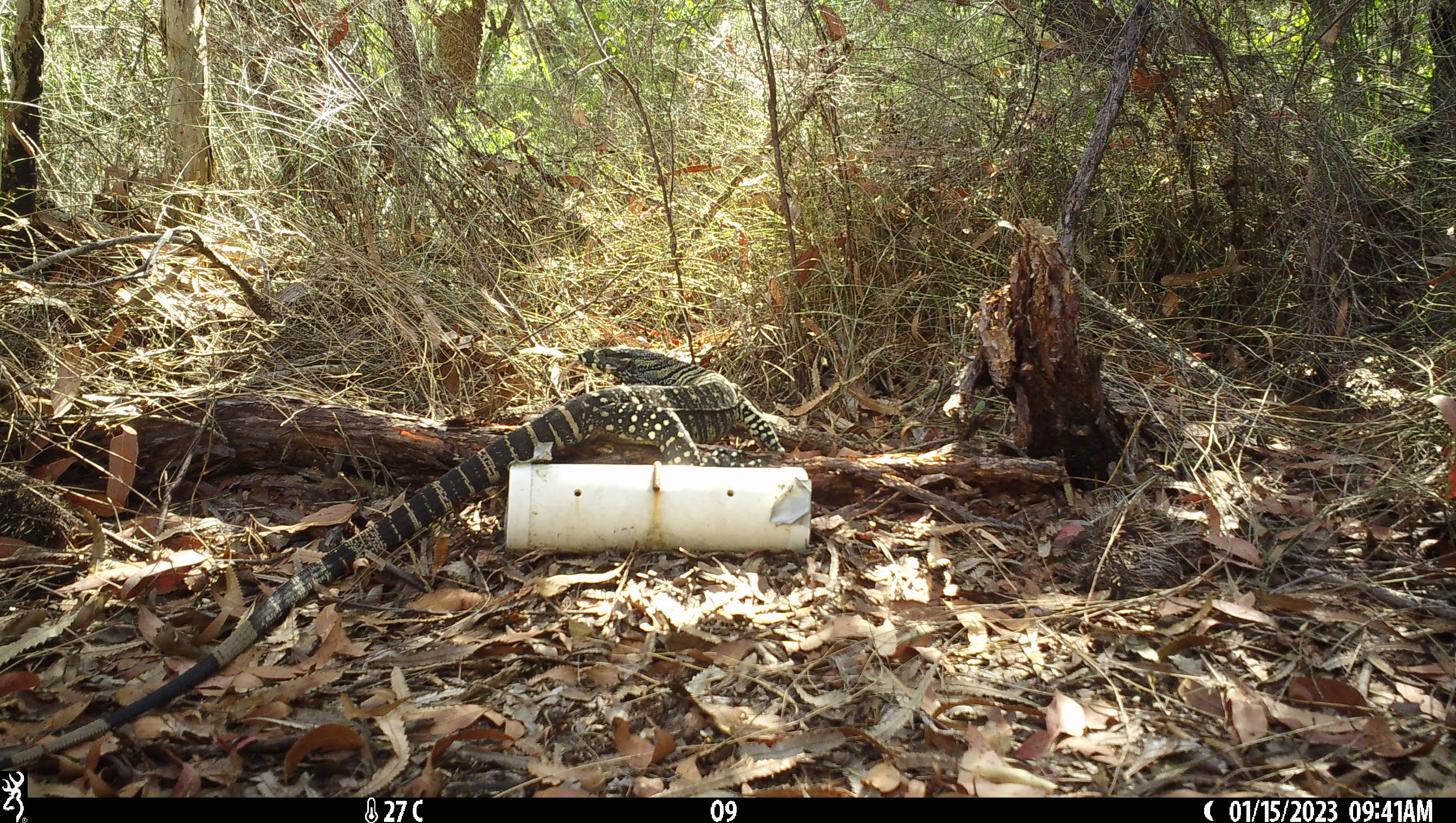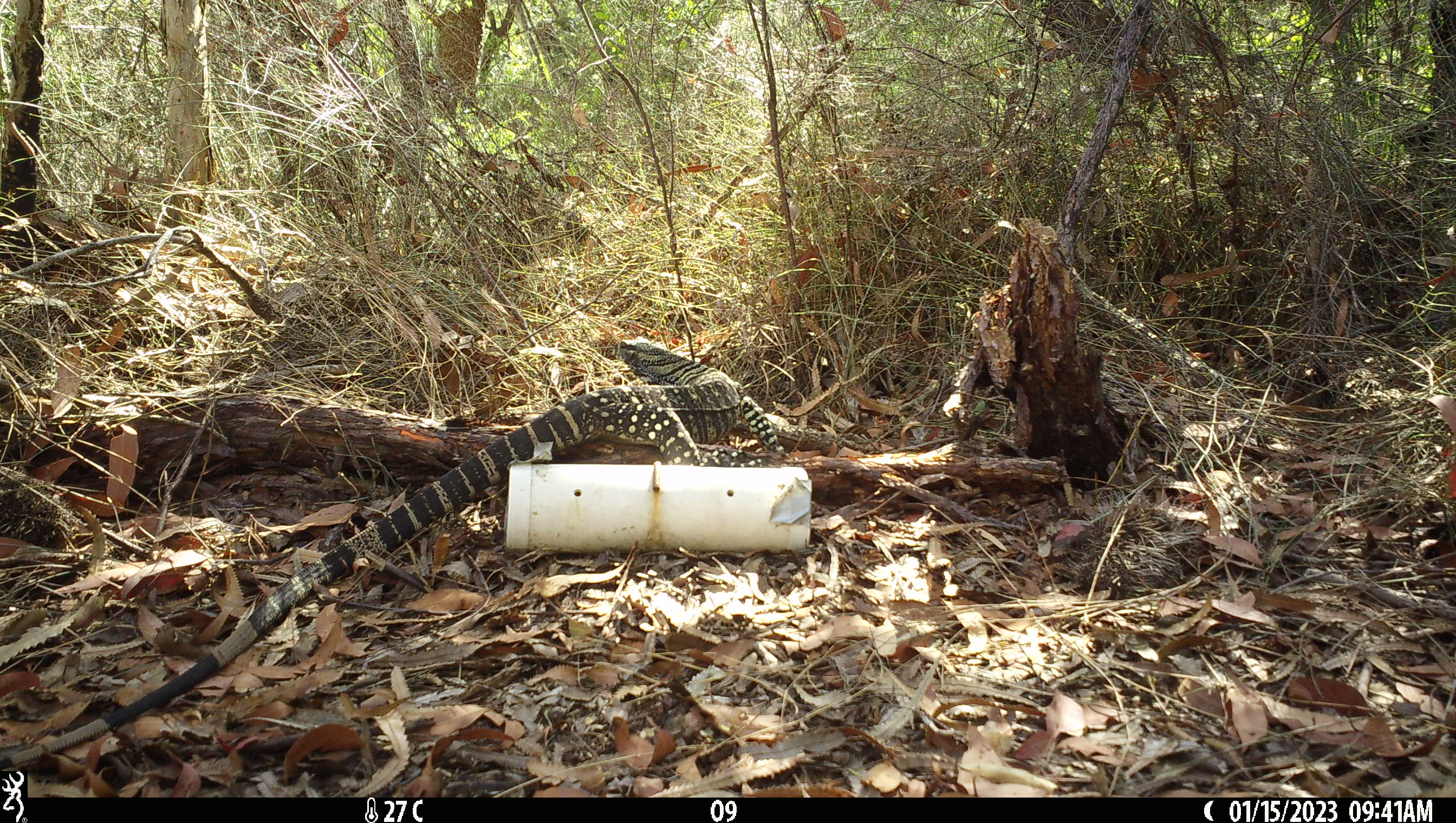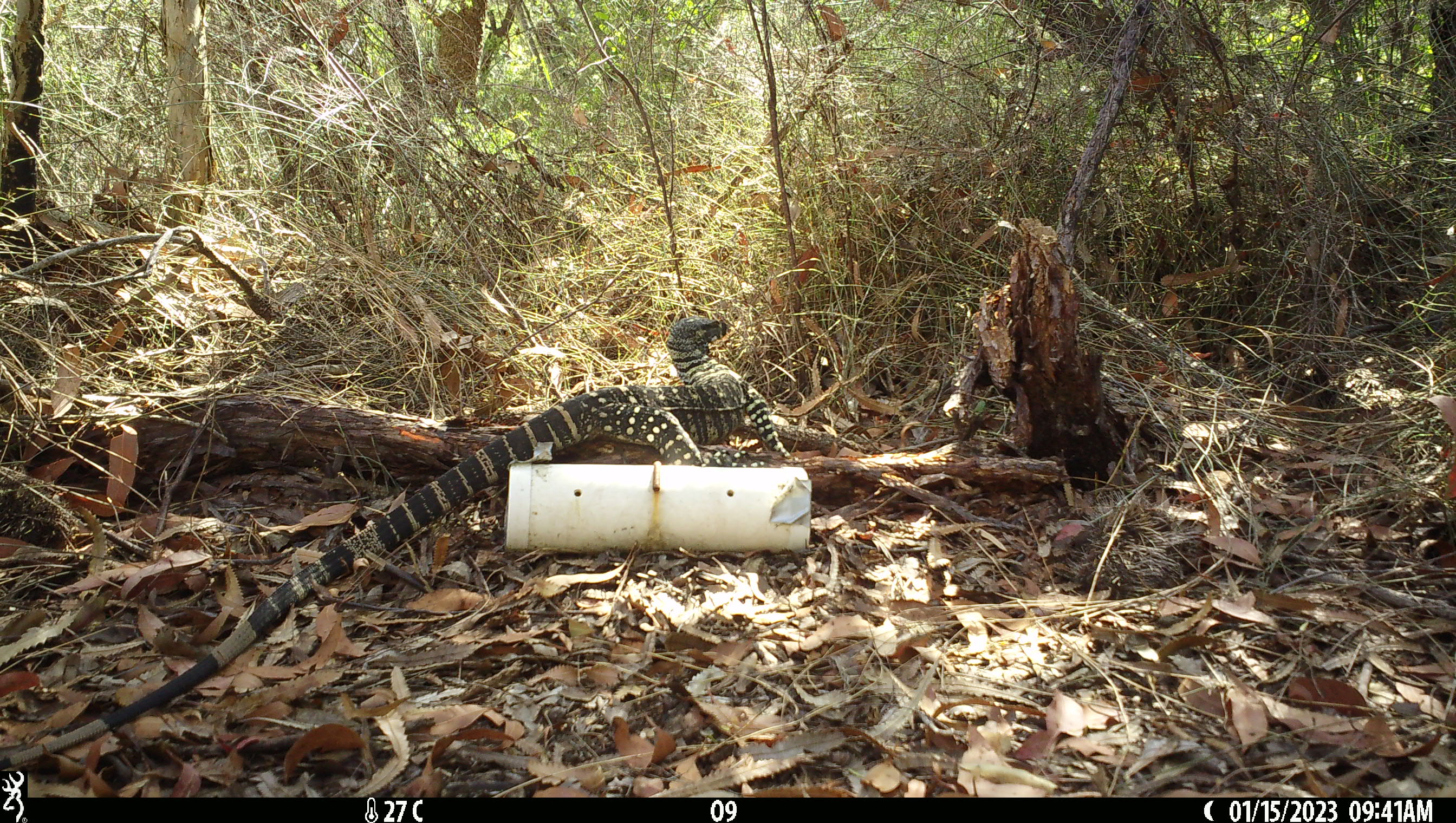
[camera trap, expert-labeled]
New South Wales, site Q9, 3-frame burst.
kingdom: Animalia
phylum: Chordata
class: Reptilia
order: Squamata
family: Varanidae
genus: Varanus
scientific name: Varanus varius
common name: lace monitor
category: goanna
Goanna (lace monitor) (Varanus varius).